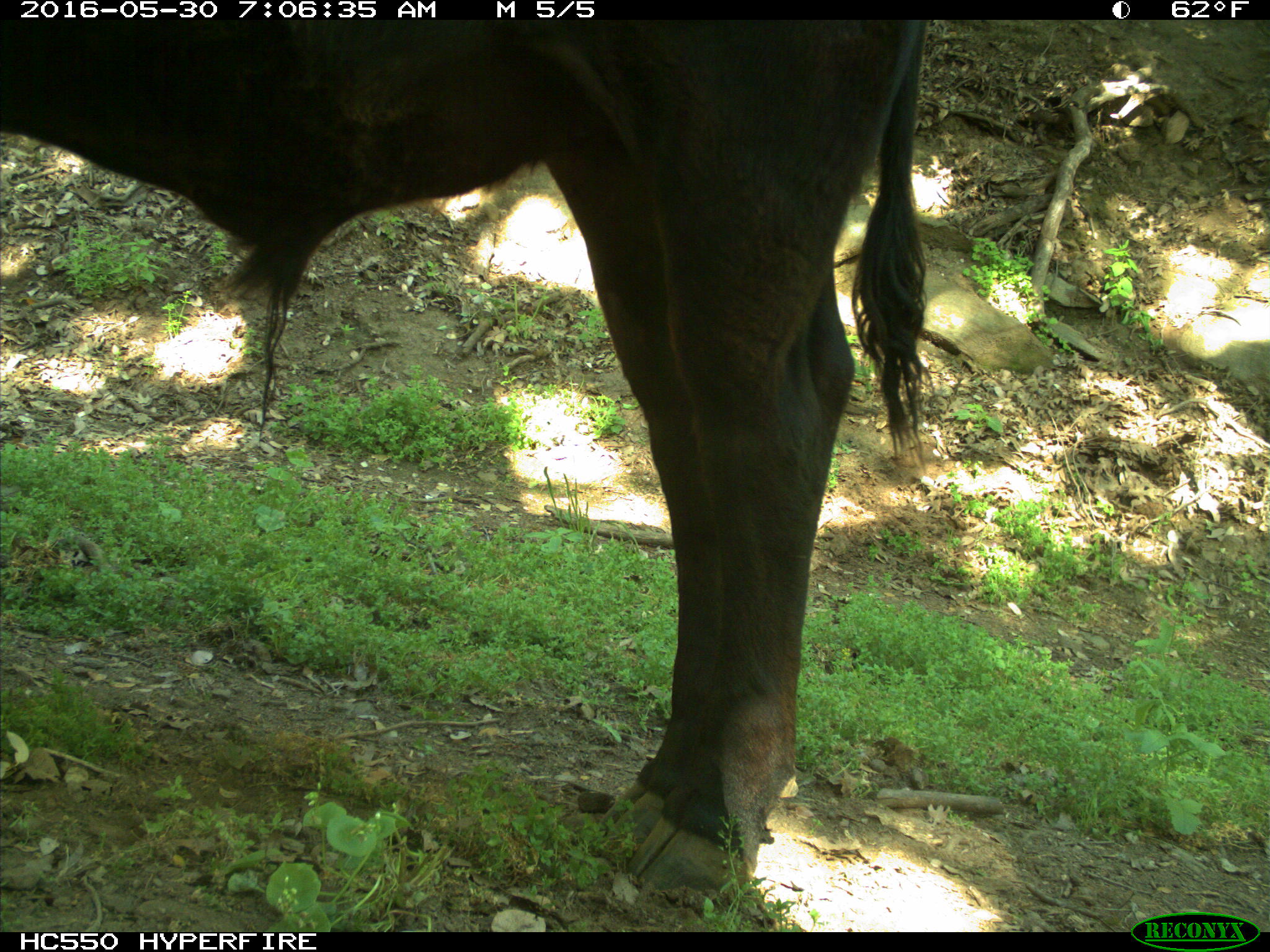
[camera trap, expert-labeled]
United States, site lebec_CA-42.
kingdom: Animalia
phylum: Chordata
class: Mammalia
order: Artiodactyla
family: Bovidae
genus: Bos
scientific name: Bos taurus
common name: domestic cow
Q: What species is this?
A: Bos taurus (domestic cow).